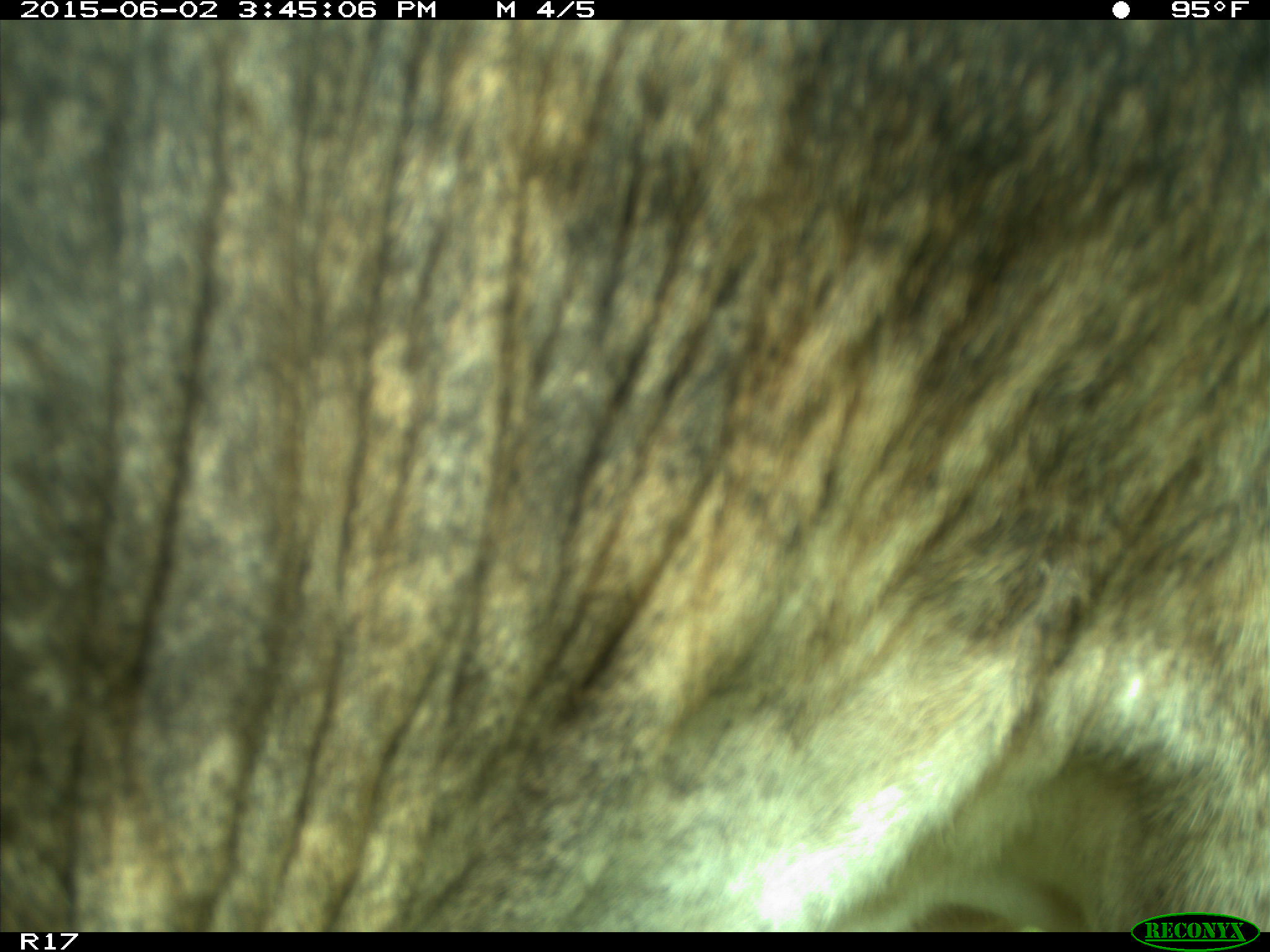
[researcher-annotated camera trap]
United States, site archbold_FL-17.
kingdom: Animalia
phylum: Chordata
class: Mammalia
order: Artiodactyla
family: Bovidae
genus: Bos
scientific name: Bos taurus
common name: domestic cow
Bos taurus (domestic cow).